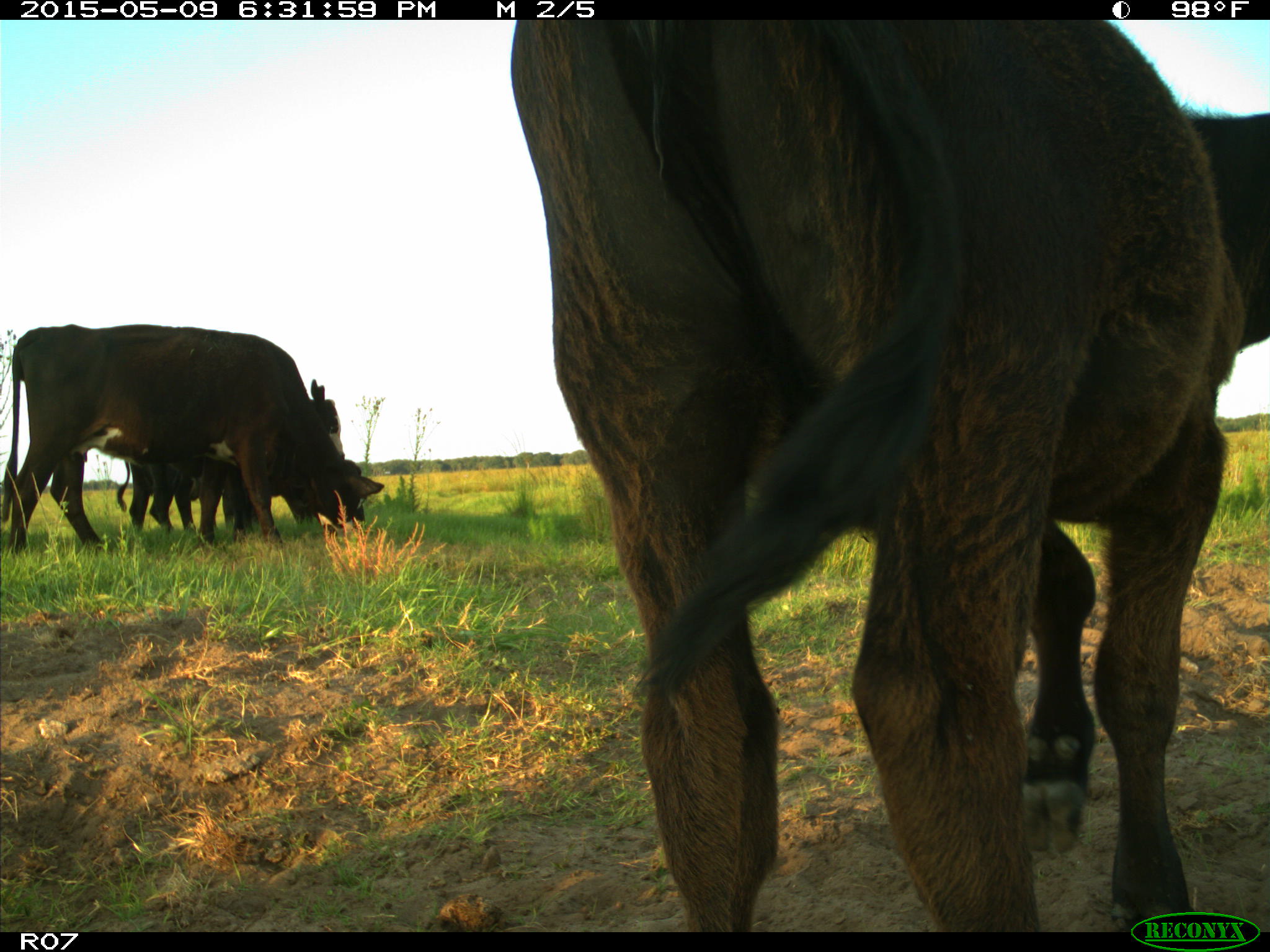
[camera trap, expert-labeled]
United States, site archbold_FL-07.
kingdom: Animalia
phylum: Chordata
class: Mammalia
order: Artiodactyla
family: Bovidae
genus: Bos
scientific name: Bos taurus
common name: domestic cow